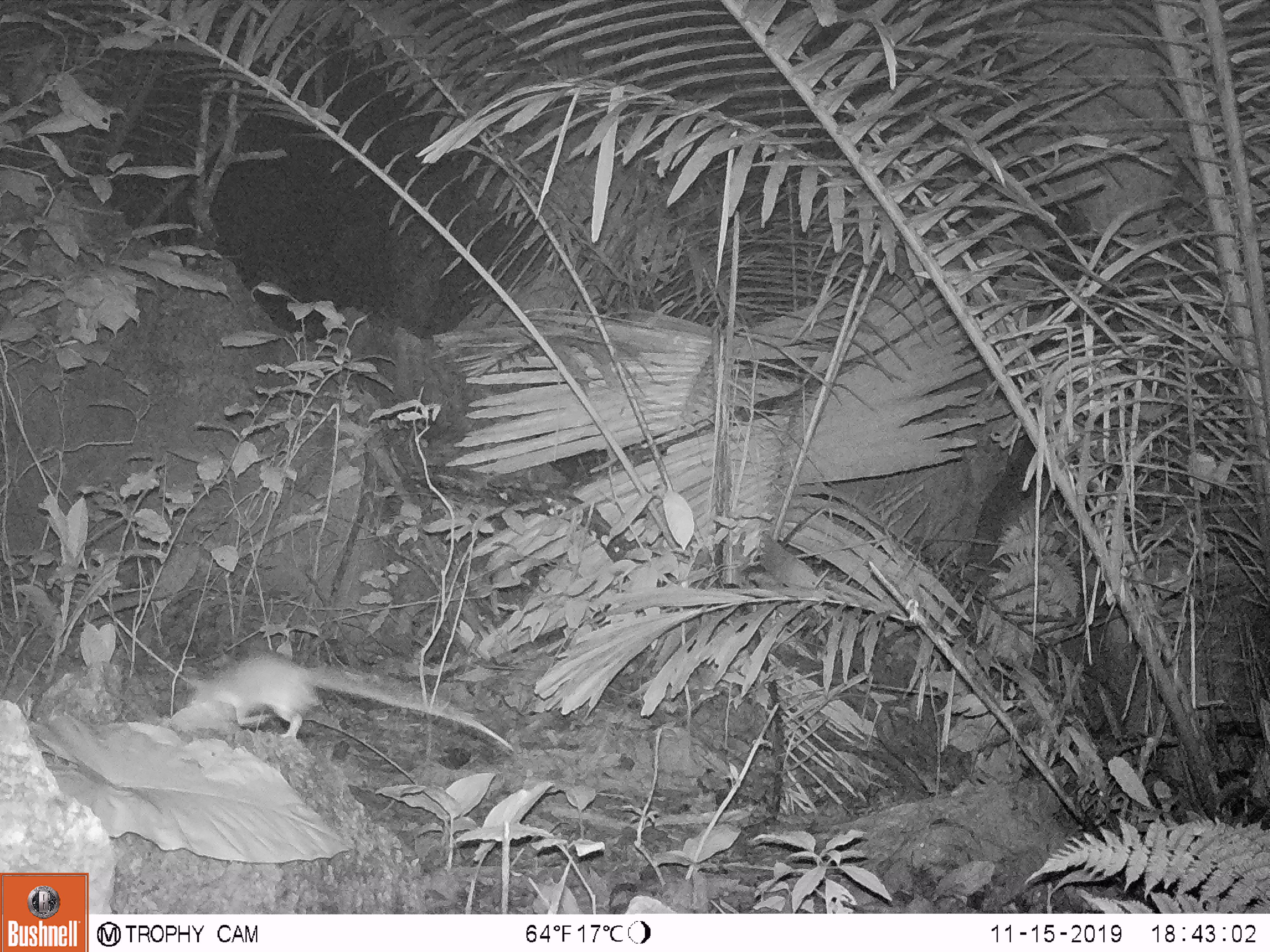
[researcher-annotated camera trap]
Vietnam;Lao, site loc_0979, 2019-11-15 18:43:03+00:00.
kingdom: Animalia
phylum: Chordata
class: Mammalia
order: Rodentia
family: Muridae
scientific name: Muridae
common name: old-world mice and rats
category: unidentified murid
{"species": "unidentified murid (old-world mice and rats) (Muridae)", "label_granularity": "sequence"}